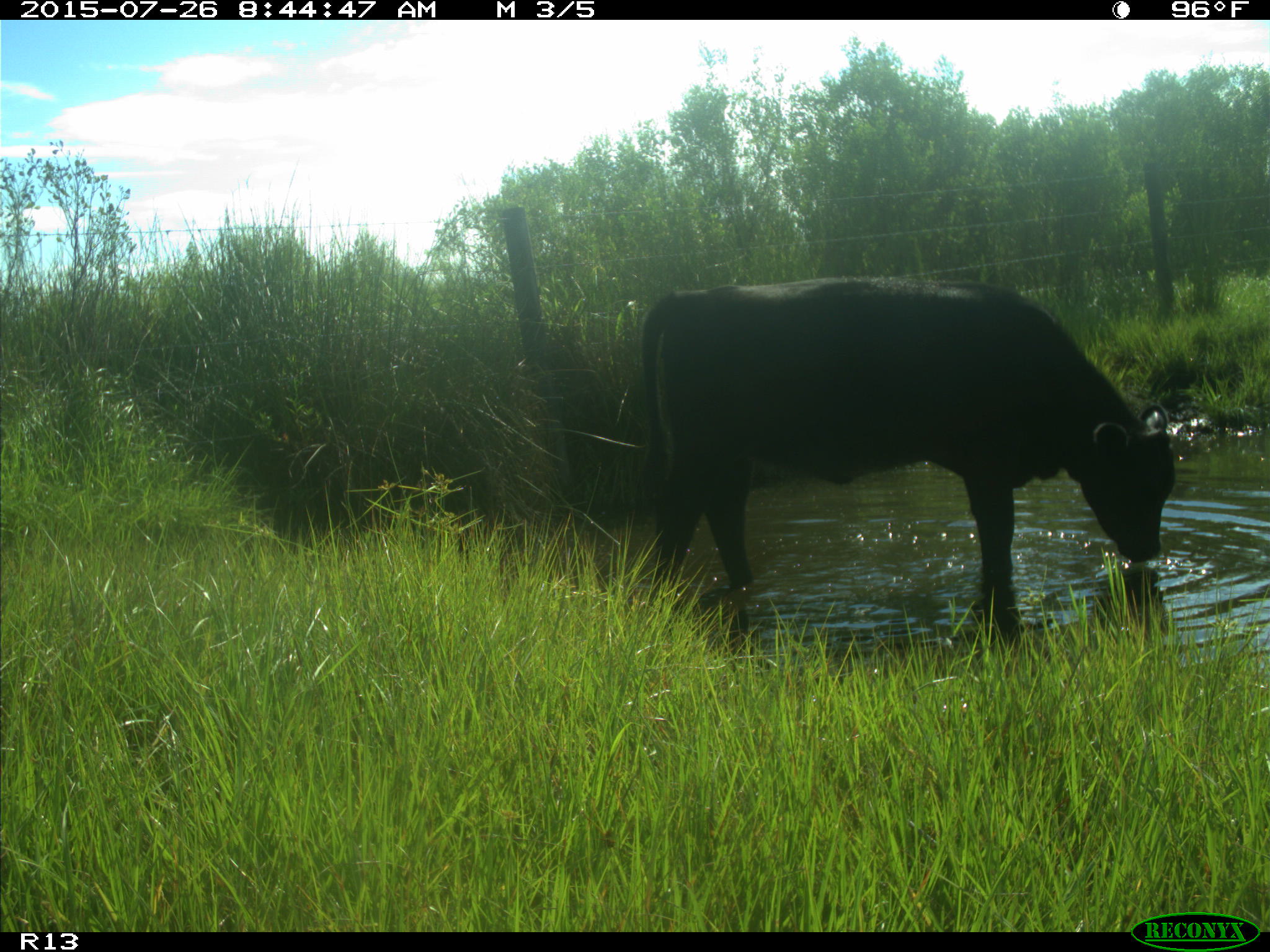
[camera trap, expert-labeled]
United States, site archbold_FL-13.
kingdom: Animalia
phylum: Chordata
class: Mammalia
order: Artiodactyla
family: Bovidae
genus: Bos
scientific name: Bos taurus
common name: domestic cow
Bos taurus (domestic cow).